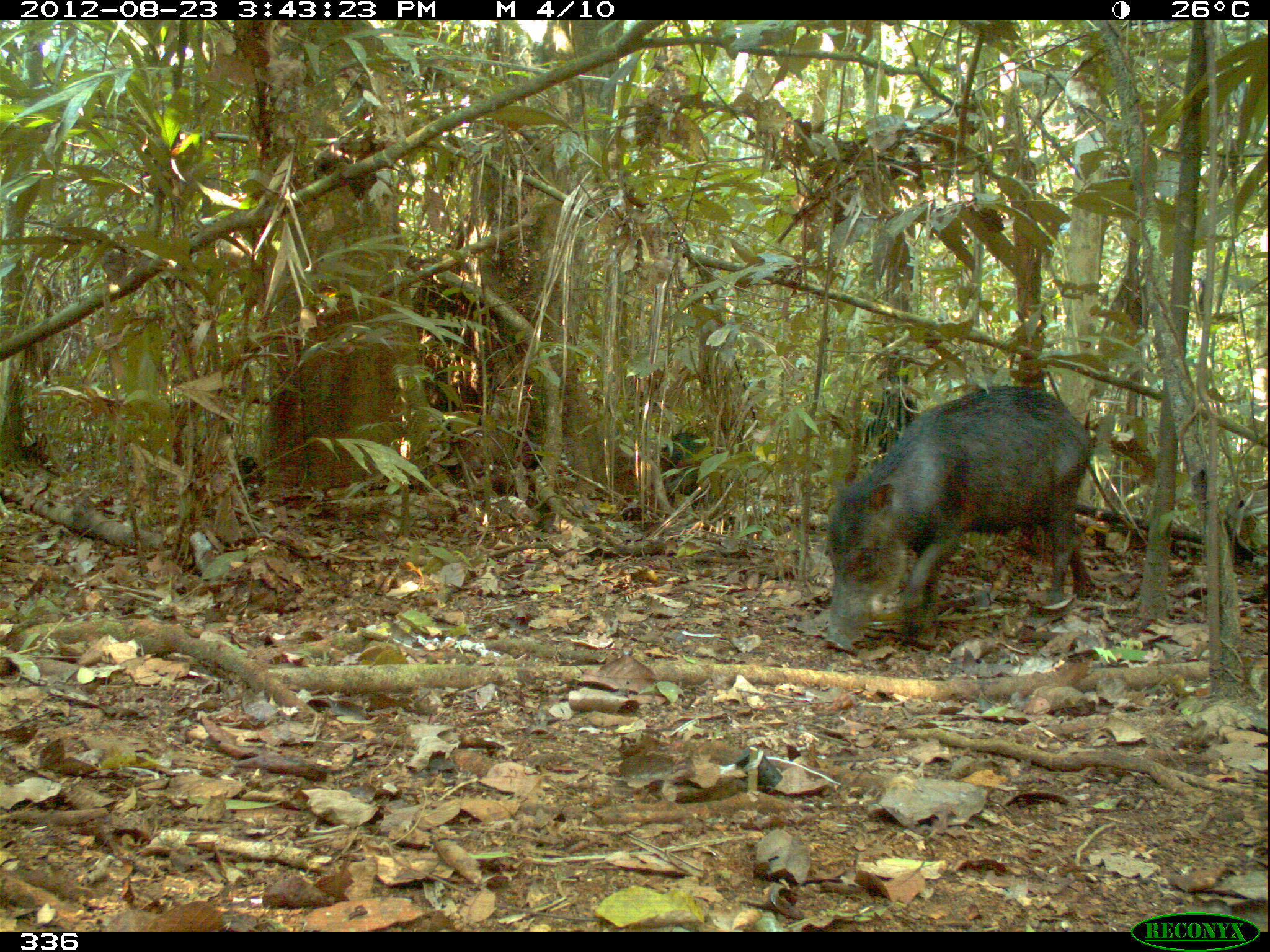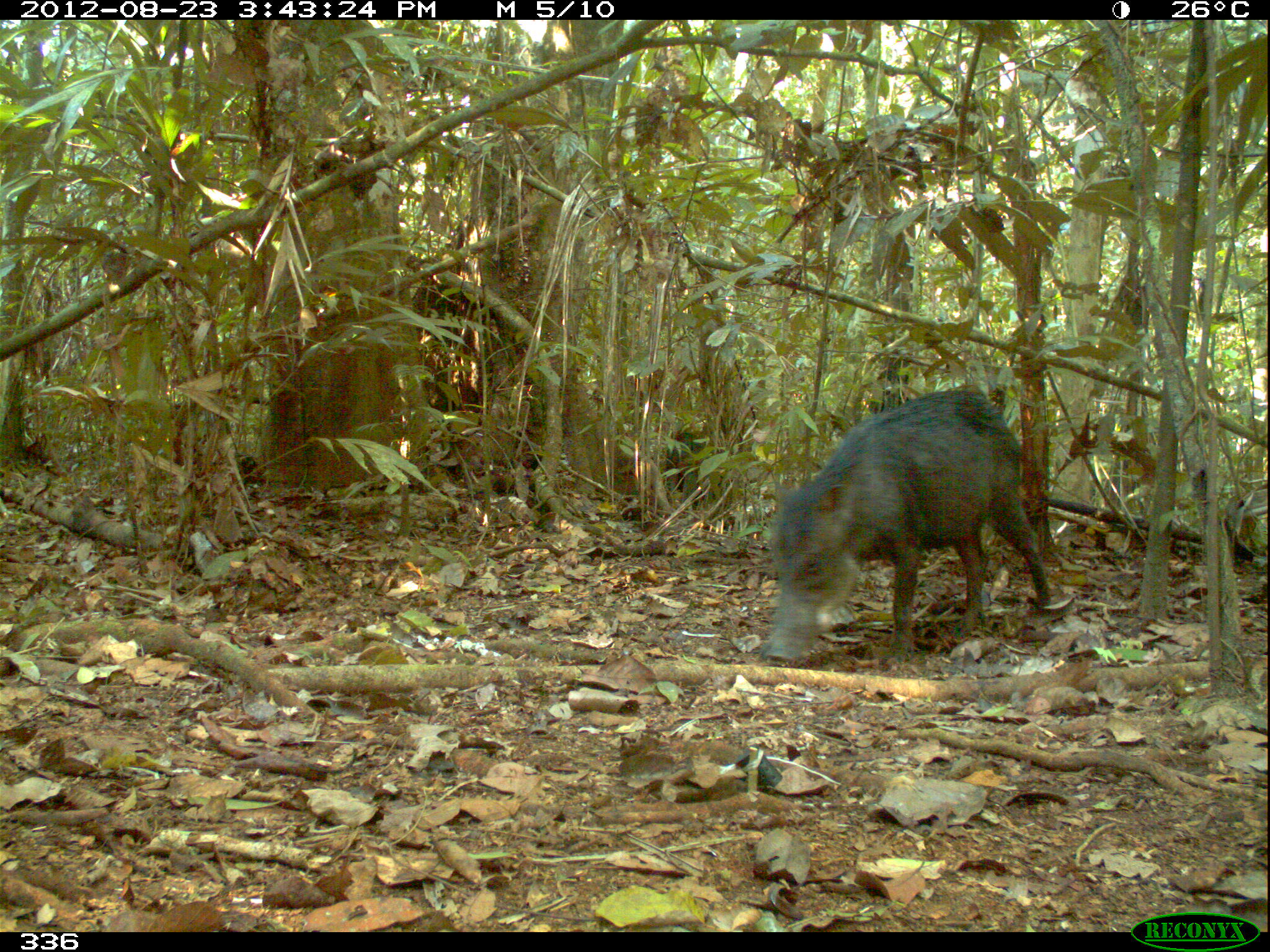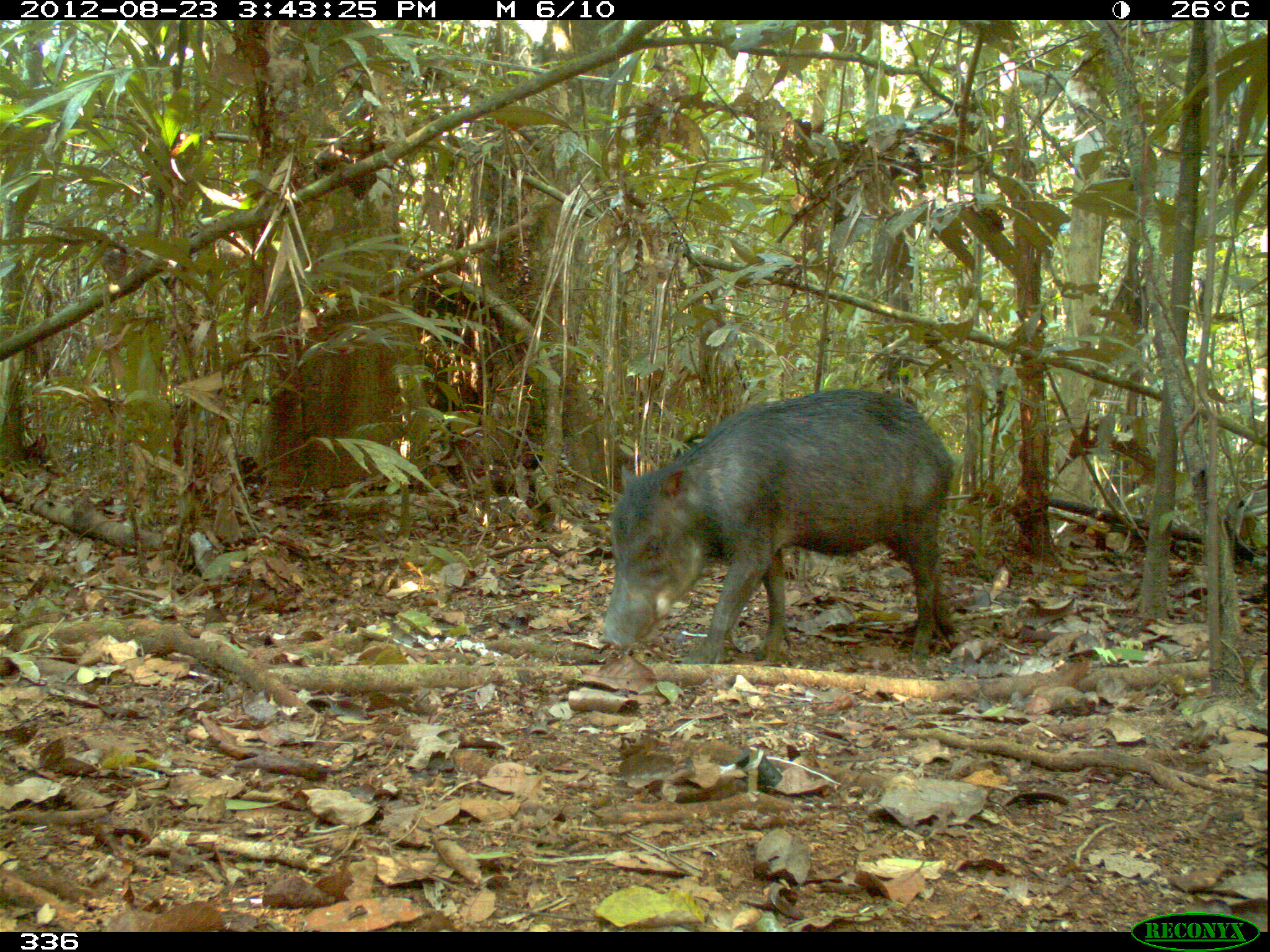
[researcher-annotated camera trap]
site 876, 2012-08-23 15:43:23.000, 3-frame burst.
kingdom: Animalia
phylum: Chordata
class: Mammalia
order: Artiodactyla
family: Tayassuidae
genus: Tayassu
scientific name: Tayassu pecari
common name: white-lipped peccary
Tayassu pecari (white-lipped peccary).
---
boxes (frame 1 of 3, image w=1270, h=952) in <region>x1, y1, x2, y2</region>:
tayassu pecari: <region>819, 380, 1099, 650</region>; <region>656, 431, 709, 515</region>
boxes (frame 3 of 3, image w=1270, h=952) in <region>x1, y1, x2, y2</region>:
tayassu pecari: <region>592, 386, 959, 664</region>; <region>674, 433, 706, 459</region>